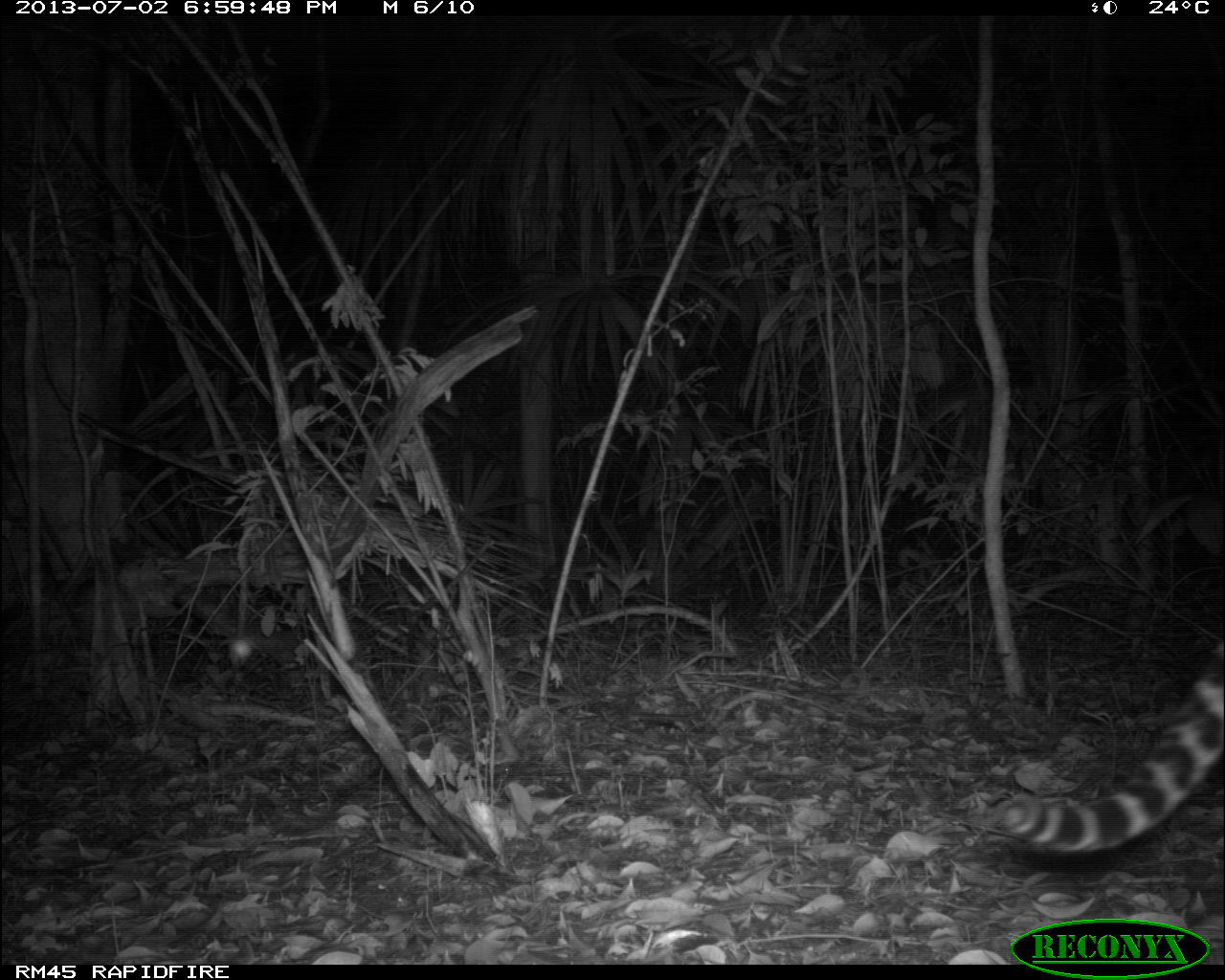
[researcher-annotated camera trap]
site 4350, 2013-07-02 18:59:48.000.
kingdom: Animalia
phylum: Chordata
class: Mammalia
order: Carnivora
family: Felidae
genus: Leopardus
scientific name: Leopardus pardalis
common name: ocelot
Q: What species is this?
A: Leopardus pardalis (ocelot).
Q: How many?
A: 1.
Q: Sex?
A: Male.